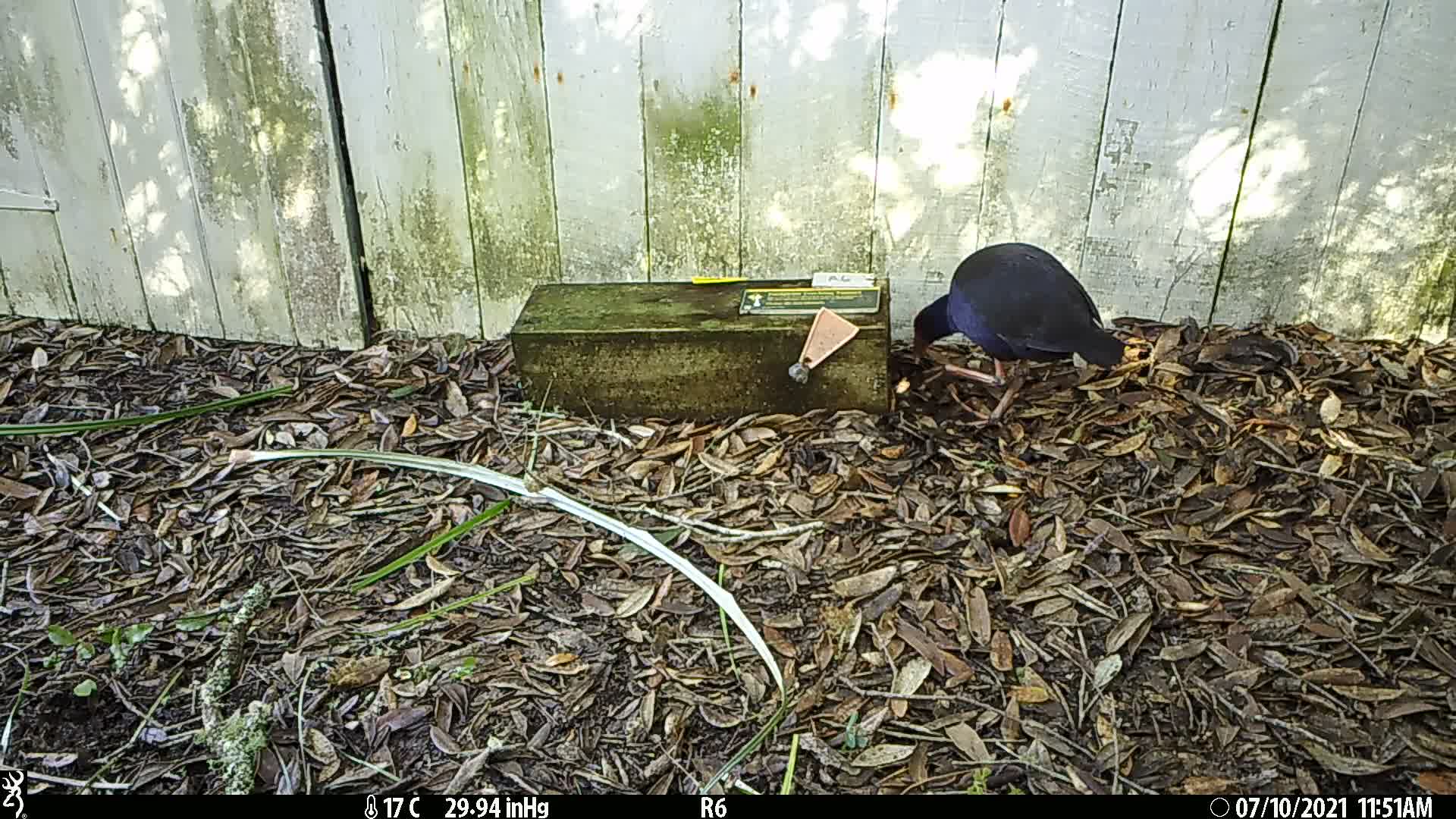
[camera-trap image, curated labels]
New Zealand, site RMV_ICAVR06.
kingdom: Animalia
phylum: Chordata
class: Aves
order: Gruiformes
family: Rallidae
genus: Porphyrio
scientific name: Porphyrio melanotus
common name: australasian swamphen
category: pukeko